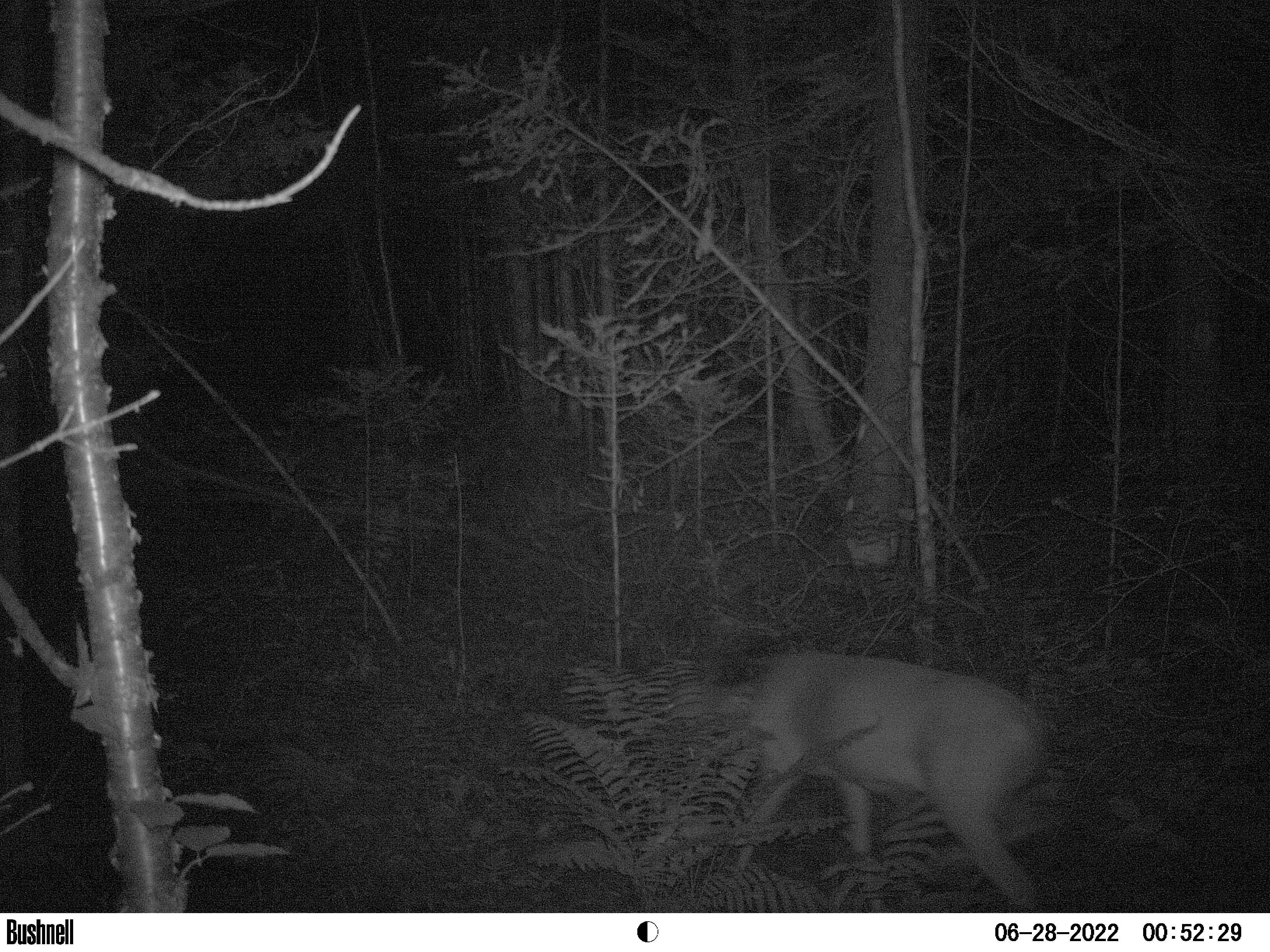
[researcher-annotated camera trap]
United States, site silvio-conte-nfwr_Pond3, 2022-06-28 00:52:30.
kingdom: Animalia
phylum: Chordata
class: Mammalia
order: Artiodactyla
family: Cervidae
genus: Odocoileus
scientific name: Odocoileus virginianus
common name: white-tailed deer